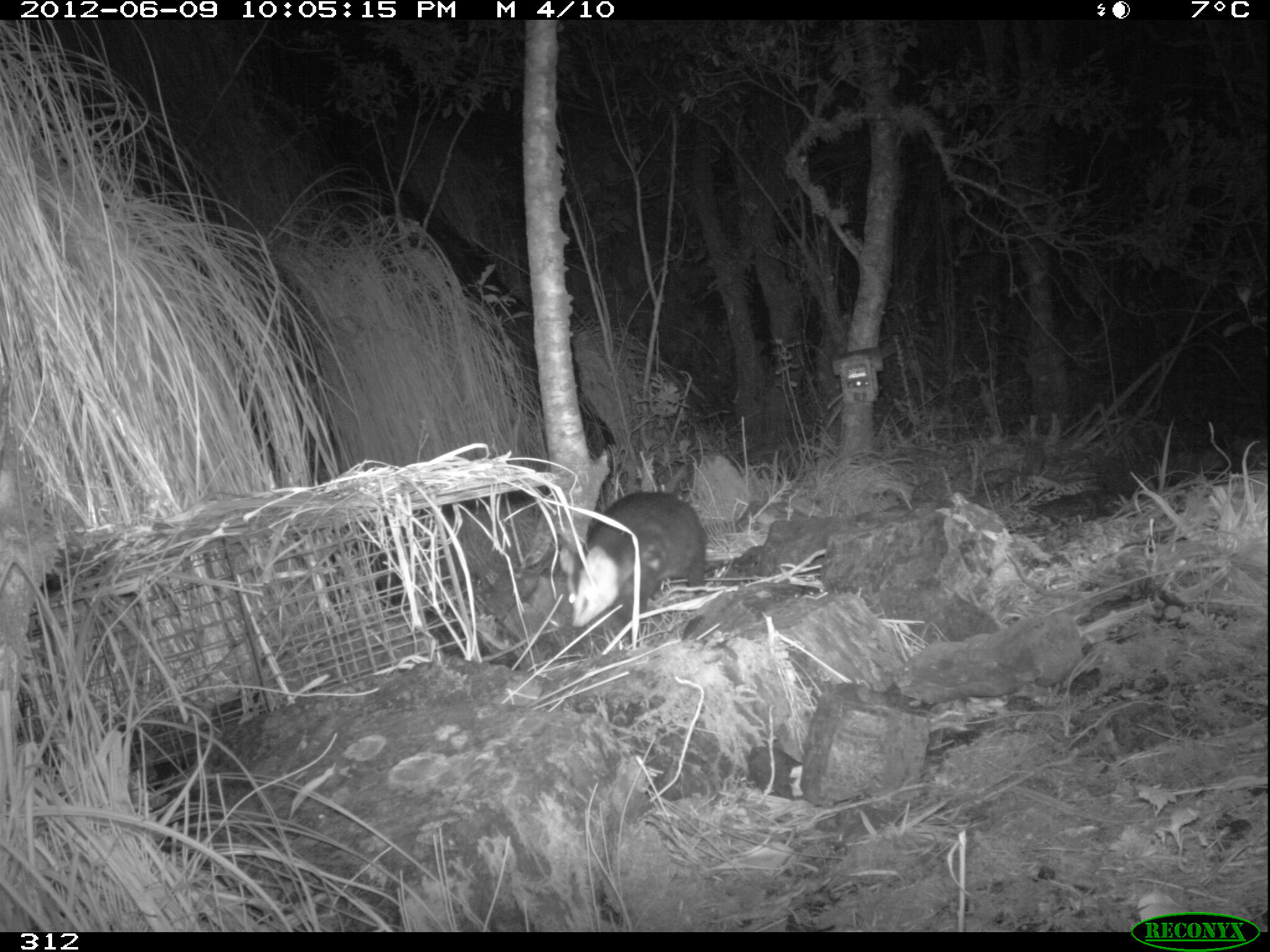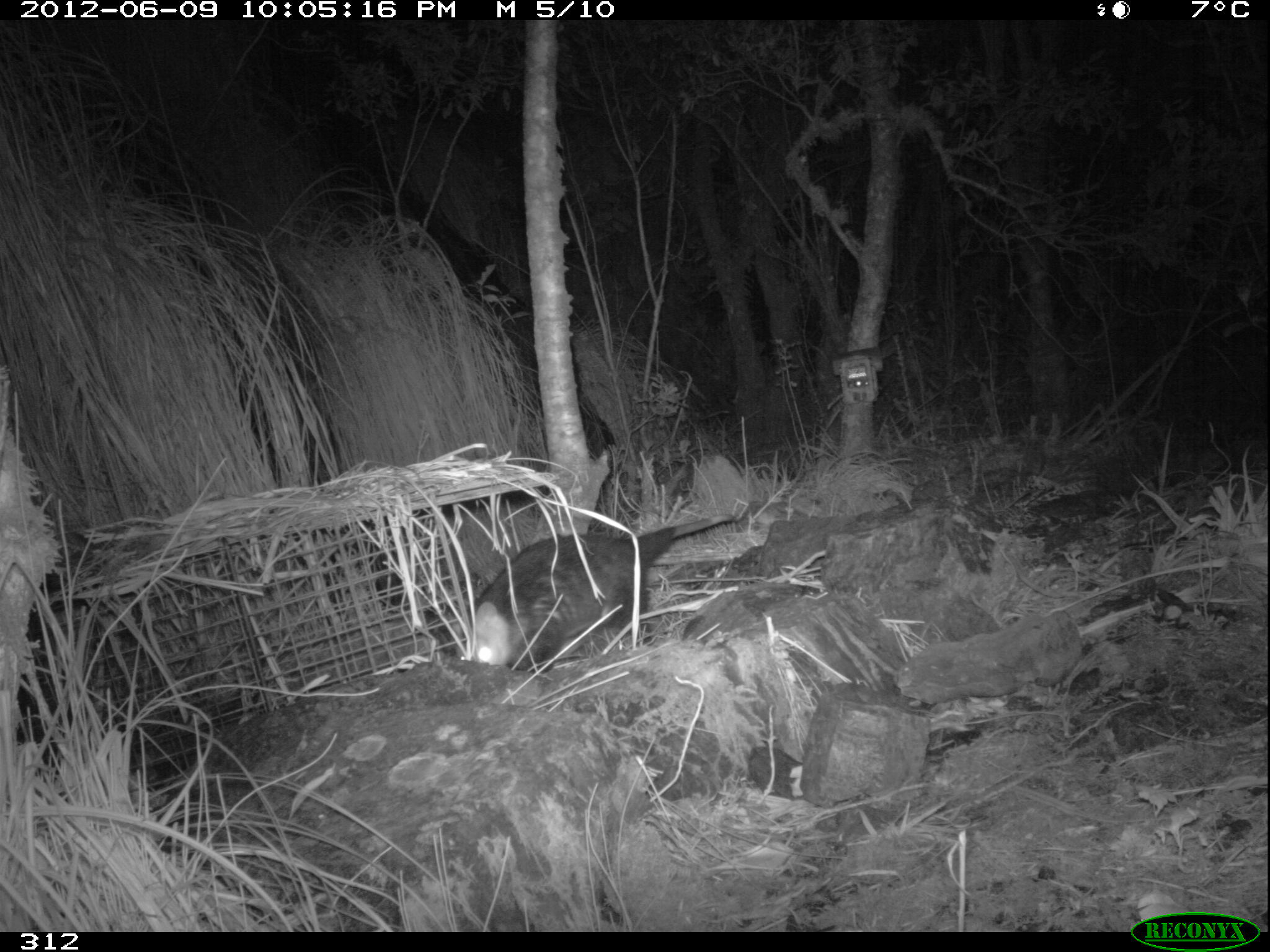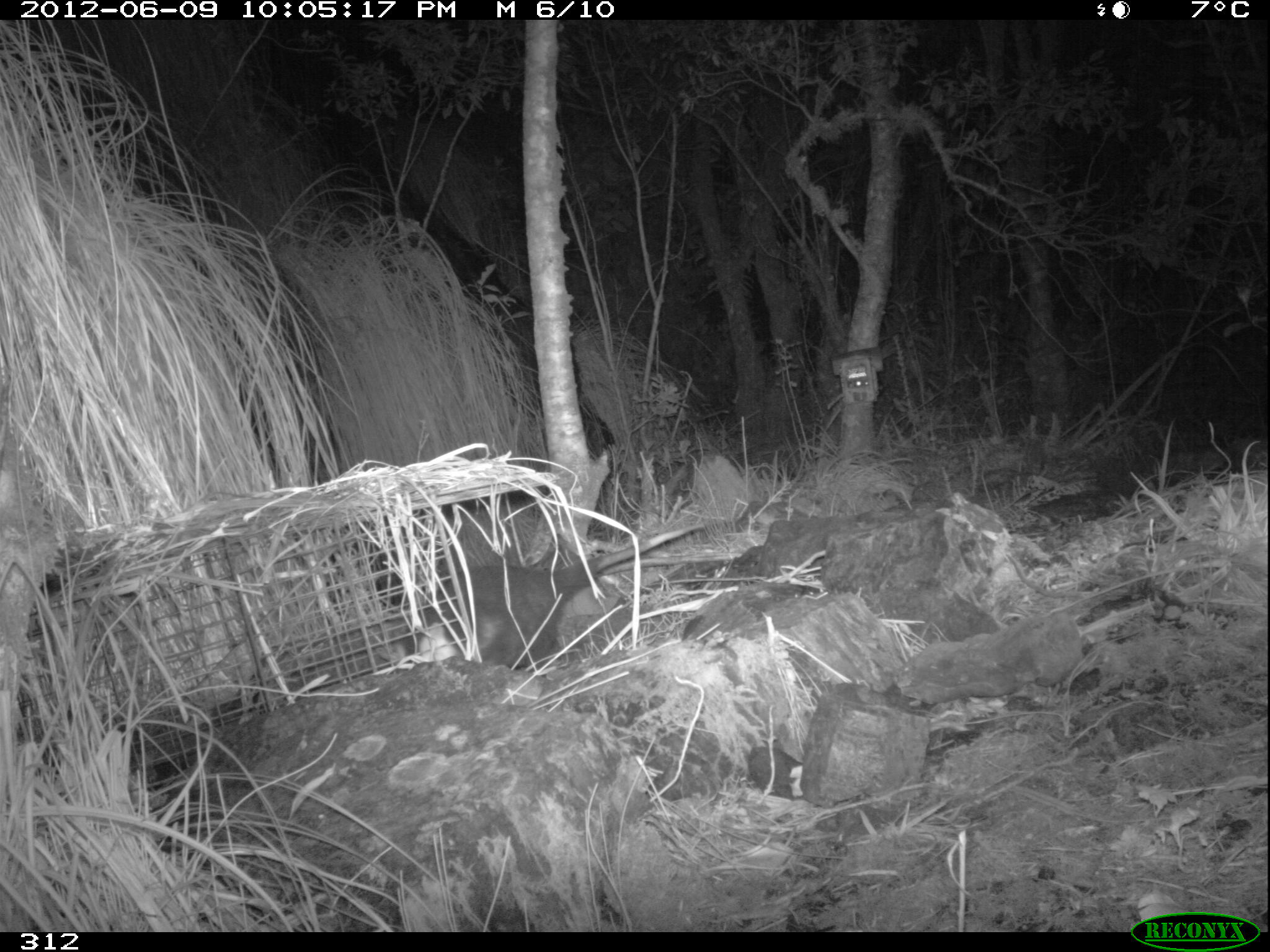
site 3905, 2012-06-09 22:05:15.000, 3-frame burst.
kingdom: Animalia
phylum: Chordata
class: Mammalia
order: Didelphimorphia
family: Didelphidae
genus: Didelphis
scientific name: Didelphis pernigra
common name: andean white-eared opossum